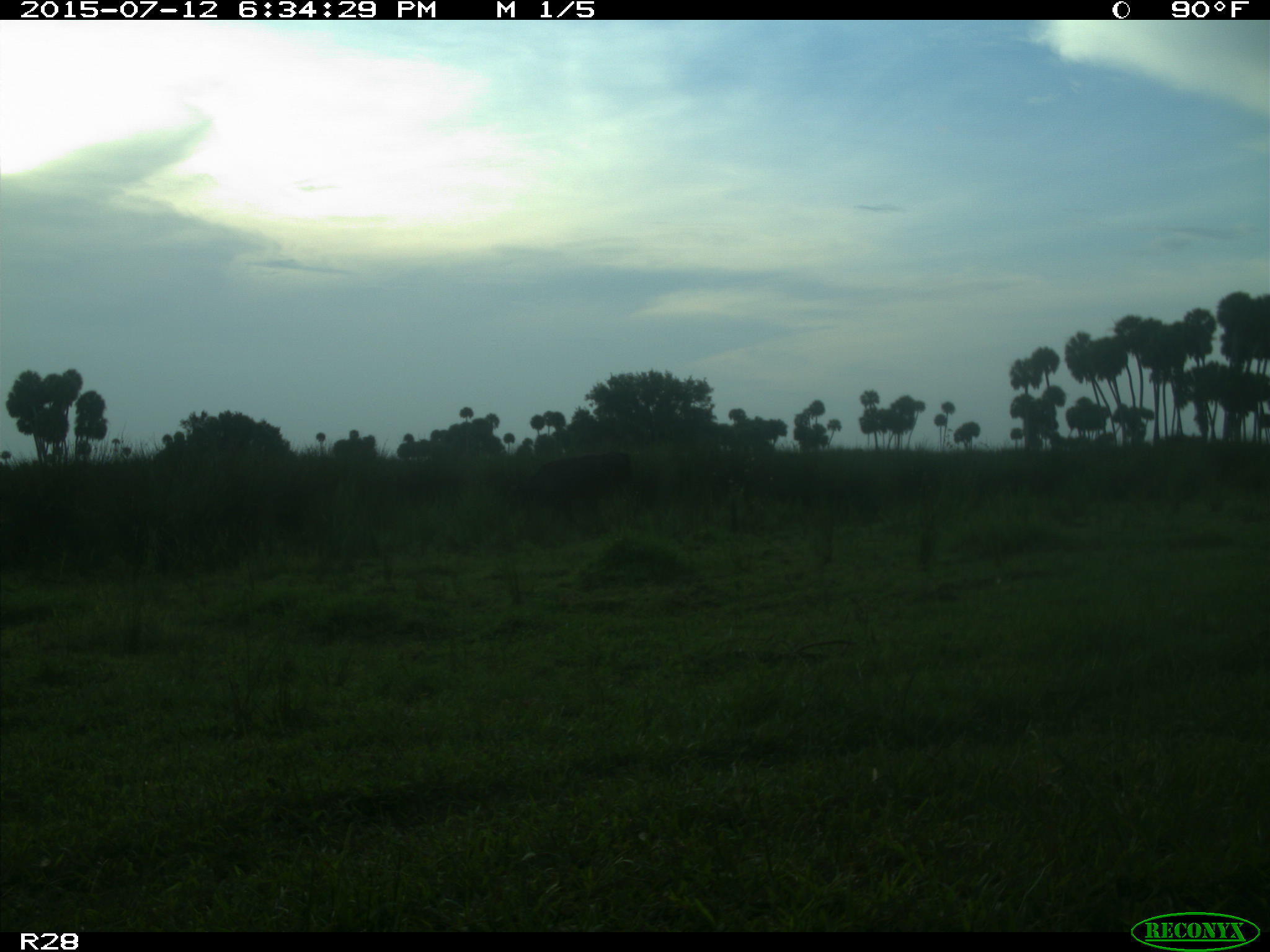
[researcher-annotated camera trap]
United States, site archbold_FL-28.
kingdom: Animalia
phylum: Chordata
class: Mammalia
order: Artiodactyla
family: Bovidae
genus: Bos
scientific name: Bos taurus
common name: domestic cow